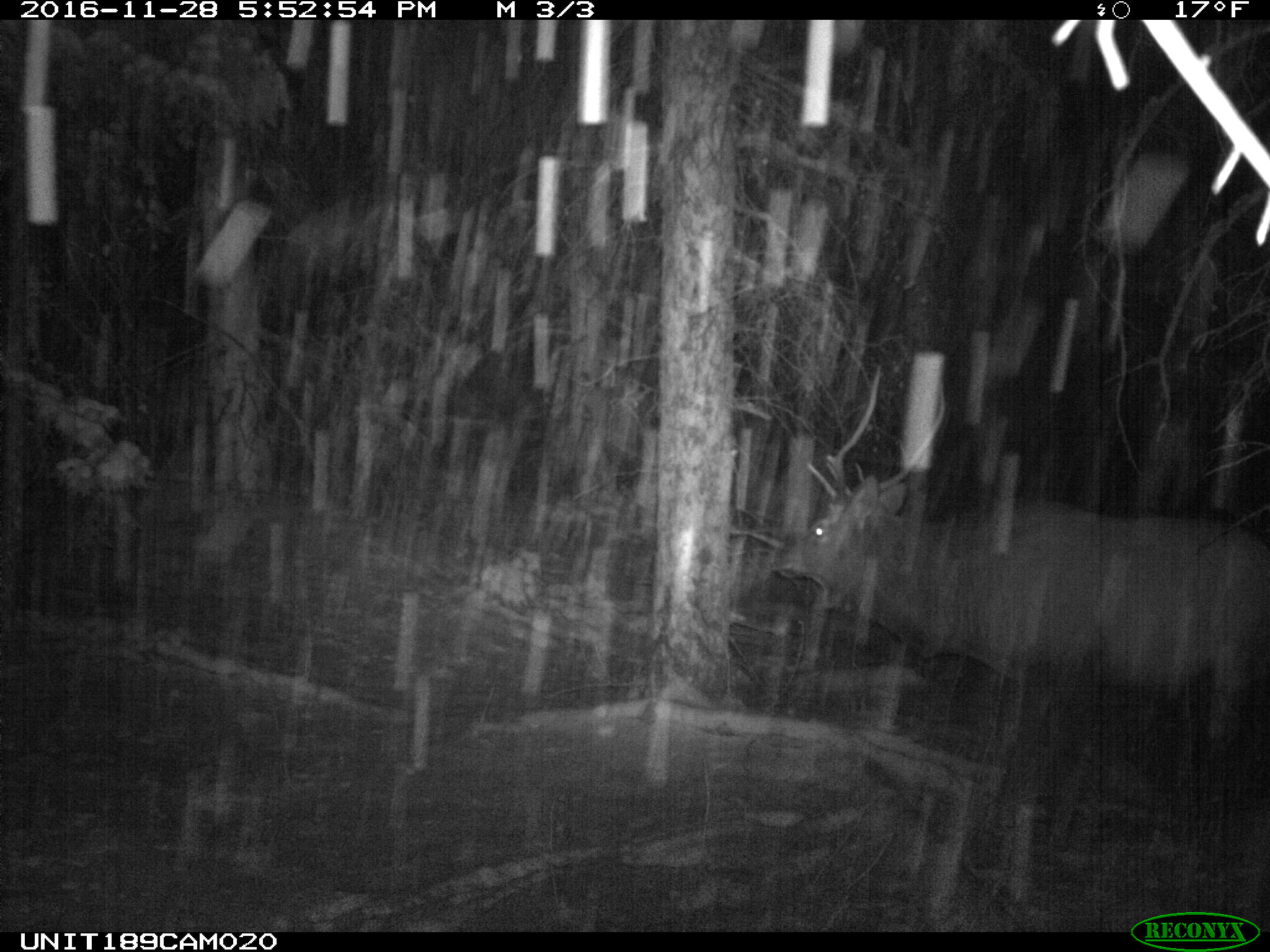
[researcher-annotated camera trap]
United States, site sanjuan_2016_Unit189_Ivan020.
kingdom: Animalia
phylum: Chordata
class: Mammalia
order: Artiodactyla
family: Cervidae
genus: Cervus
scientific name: Cervus elaphus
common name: red deer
Cervus elaphus (red deer).